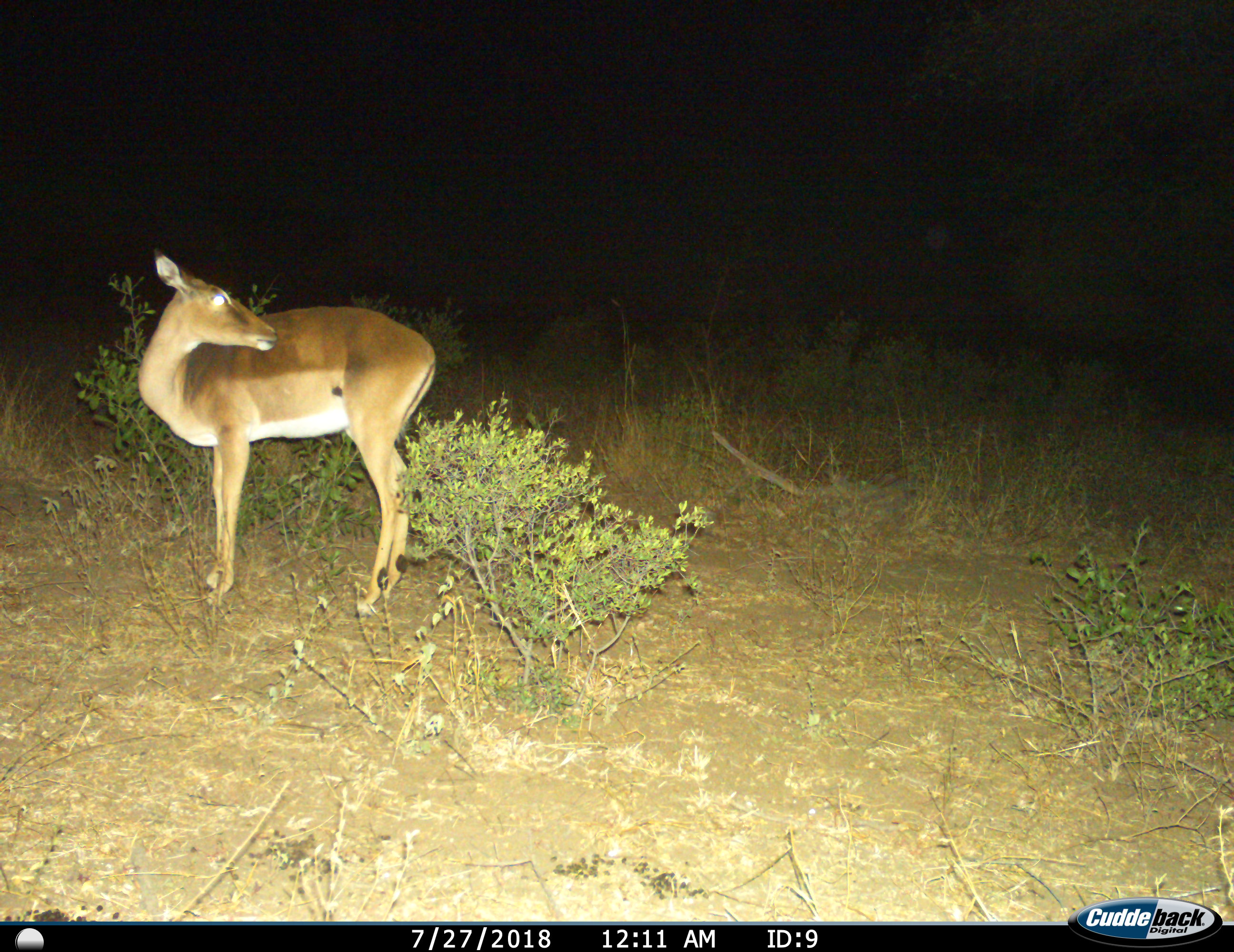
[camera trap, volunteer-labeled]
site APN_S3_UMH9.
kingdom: Animalia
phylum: Chordata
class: Mammalia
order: Artiodactyla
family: Bovidae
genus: Aepyceros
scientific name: Aepyceros melampus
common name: impala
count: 1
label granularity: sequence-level